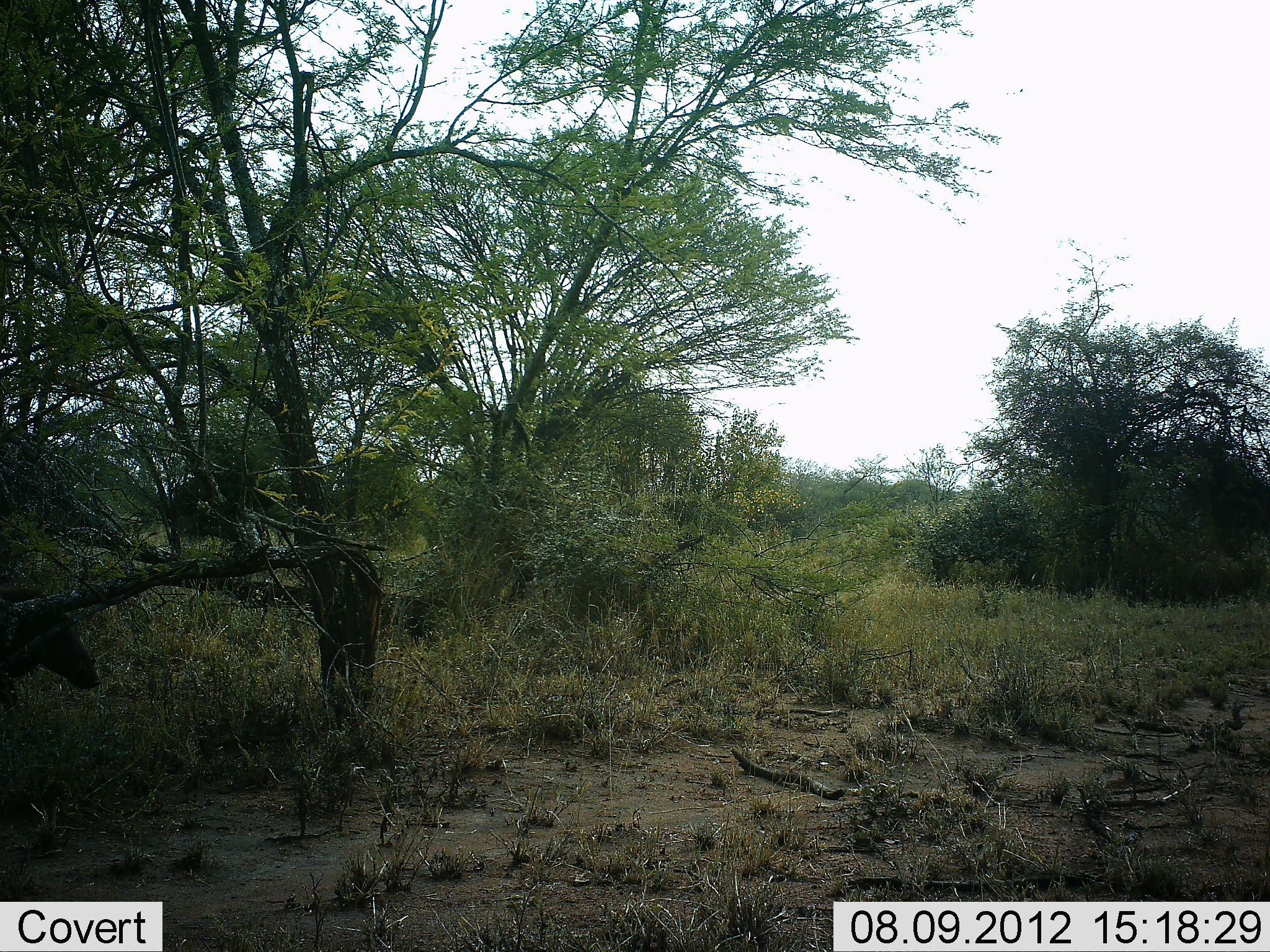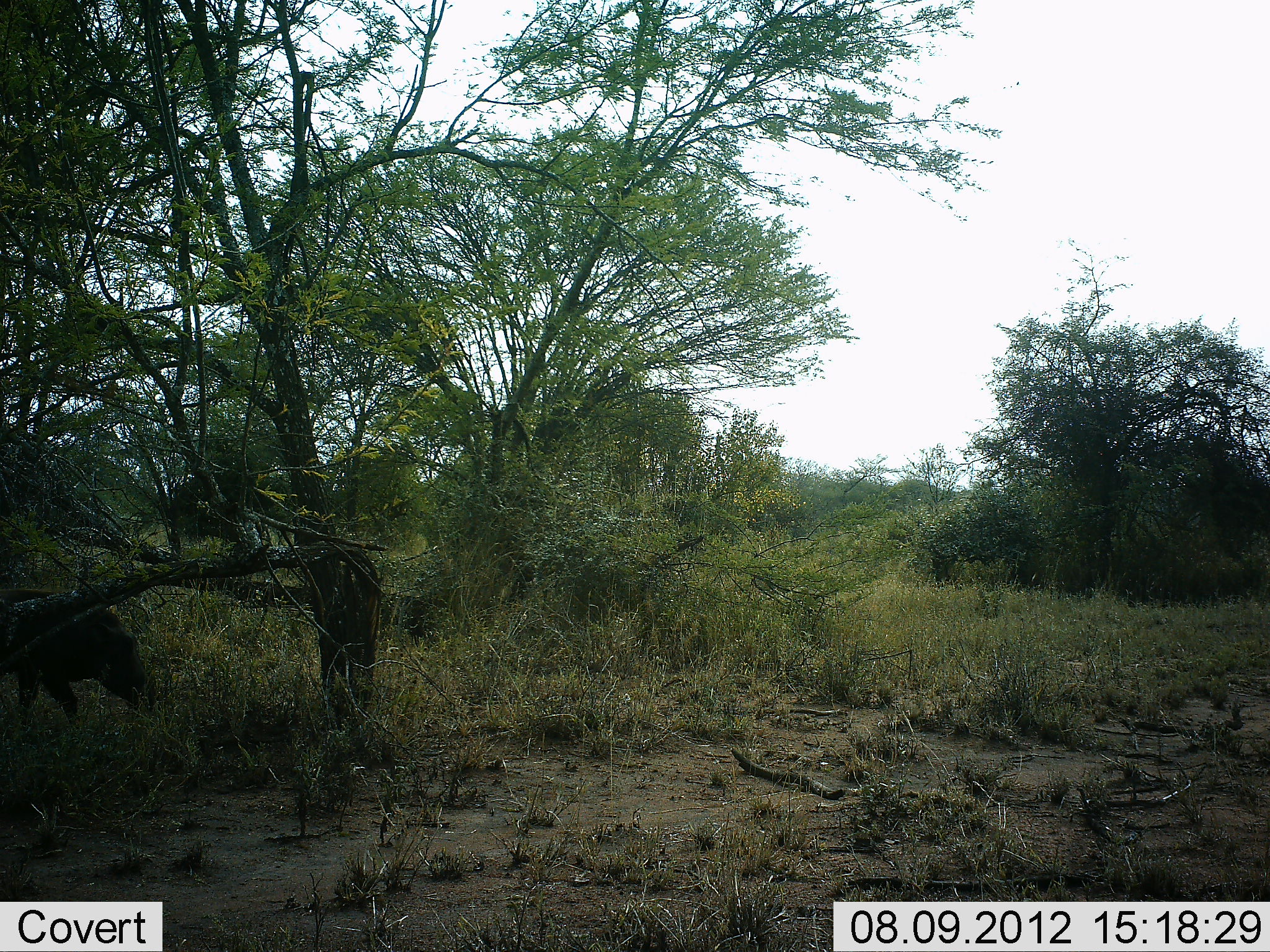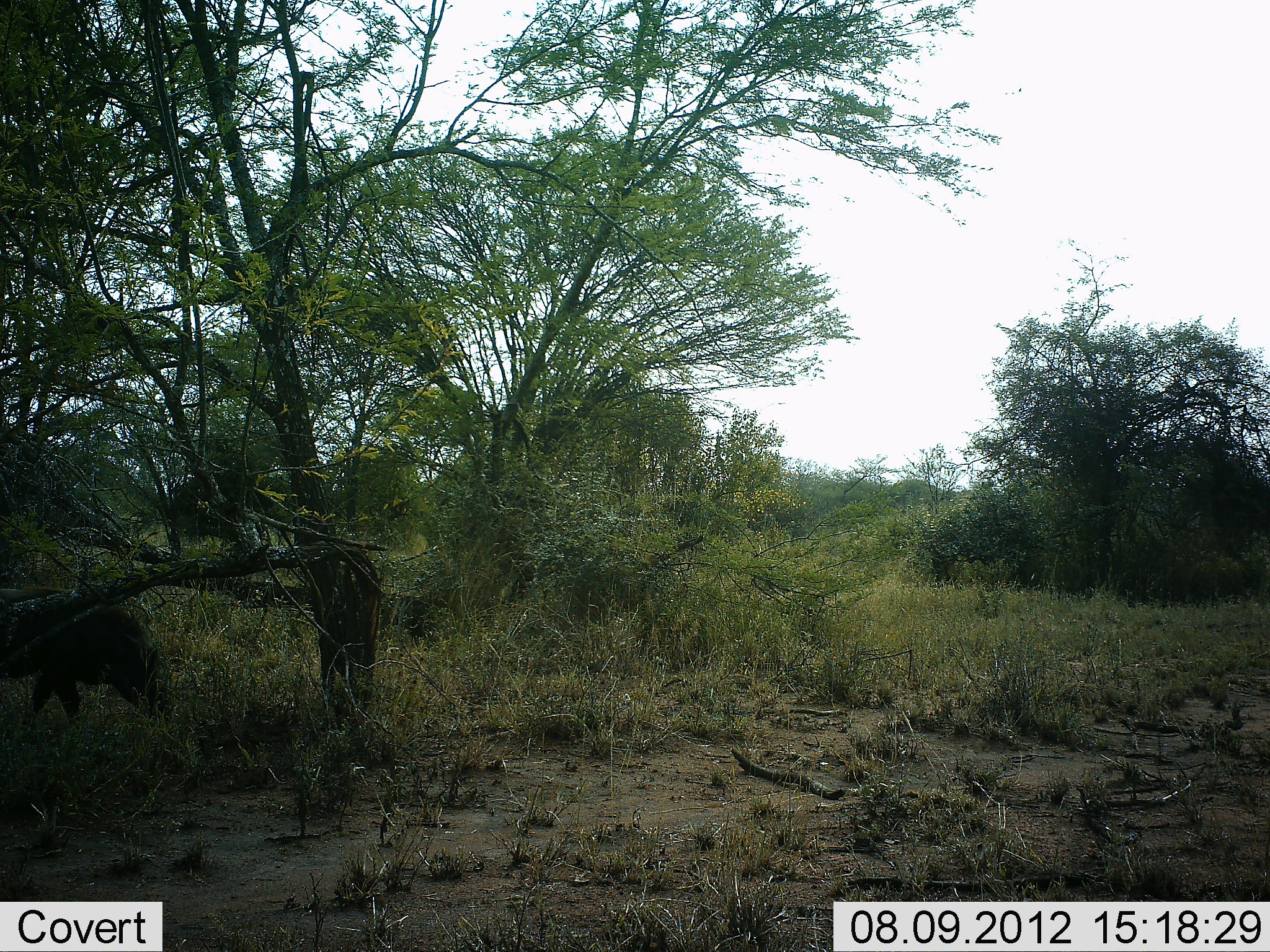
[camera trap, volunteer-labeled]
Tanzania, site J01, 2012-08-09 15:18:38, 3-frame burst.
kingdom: Animalia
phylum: Chordata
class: Mammalia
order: Artiodactyla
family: Suidae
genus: Phacochoerus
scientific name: Phacochoerus africanus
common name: warthog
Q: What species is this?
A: Warthog (Phacochoerus africanus).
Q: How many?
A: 1.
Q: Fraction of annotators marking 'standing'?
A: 10%.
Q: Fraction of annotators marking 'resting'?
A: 0%.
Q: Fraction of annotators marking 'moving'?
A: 80%.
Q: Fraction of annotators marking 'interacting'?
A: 0%.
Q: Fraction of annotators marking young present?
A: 0%.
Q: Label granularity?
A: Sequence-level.